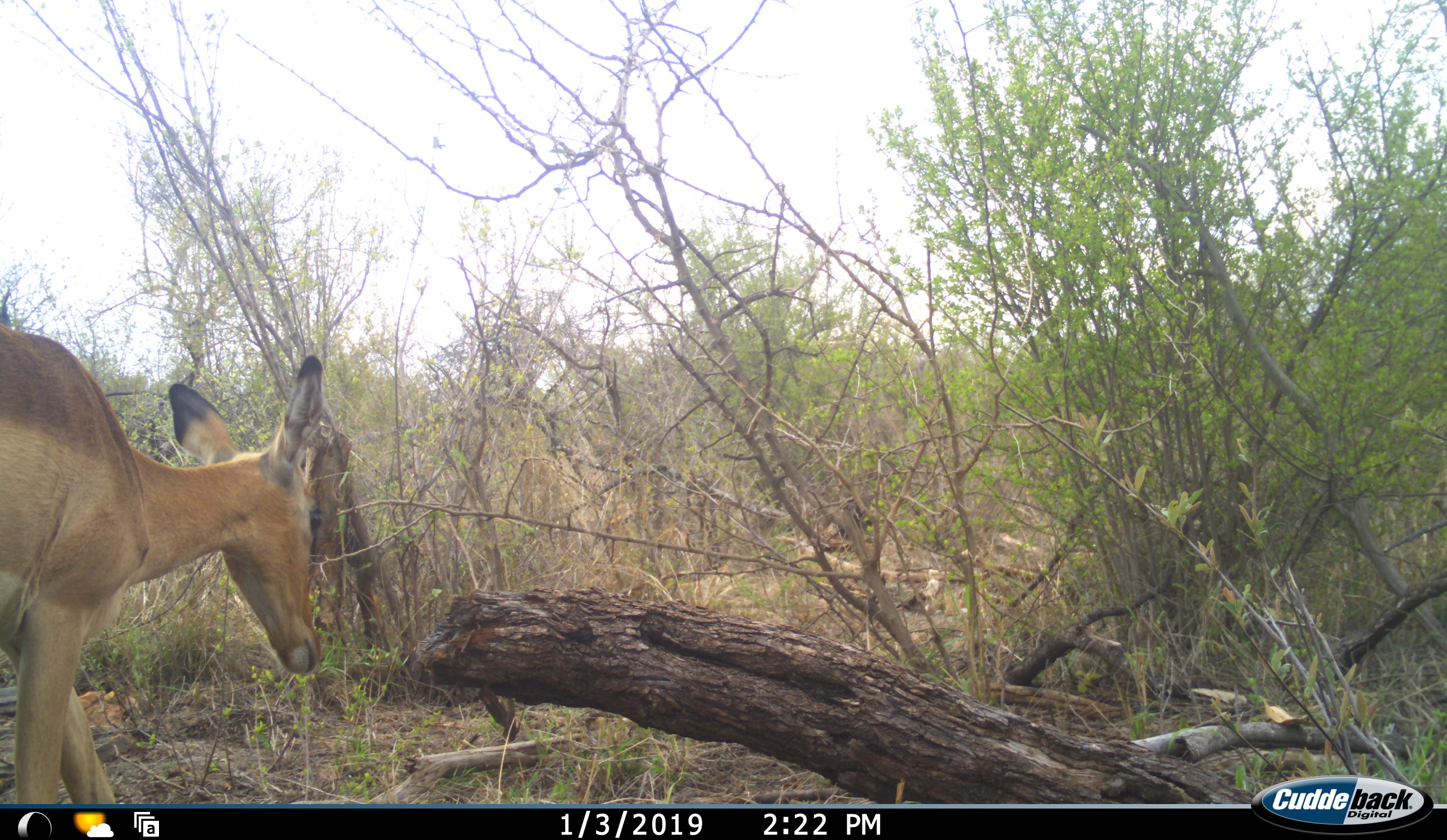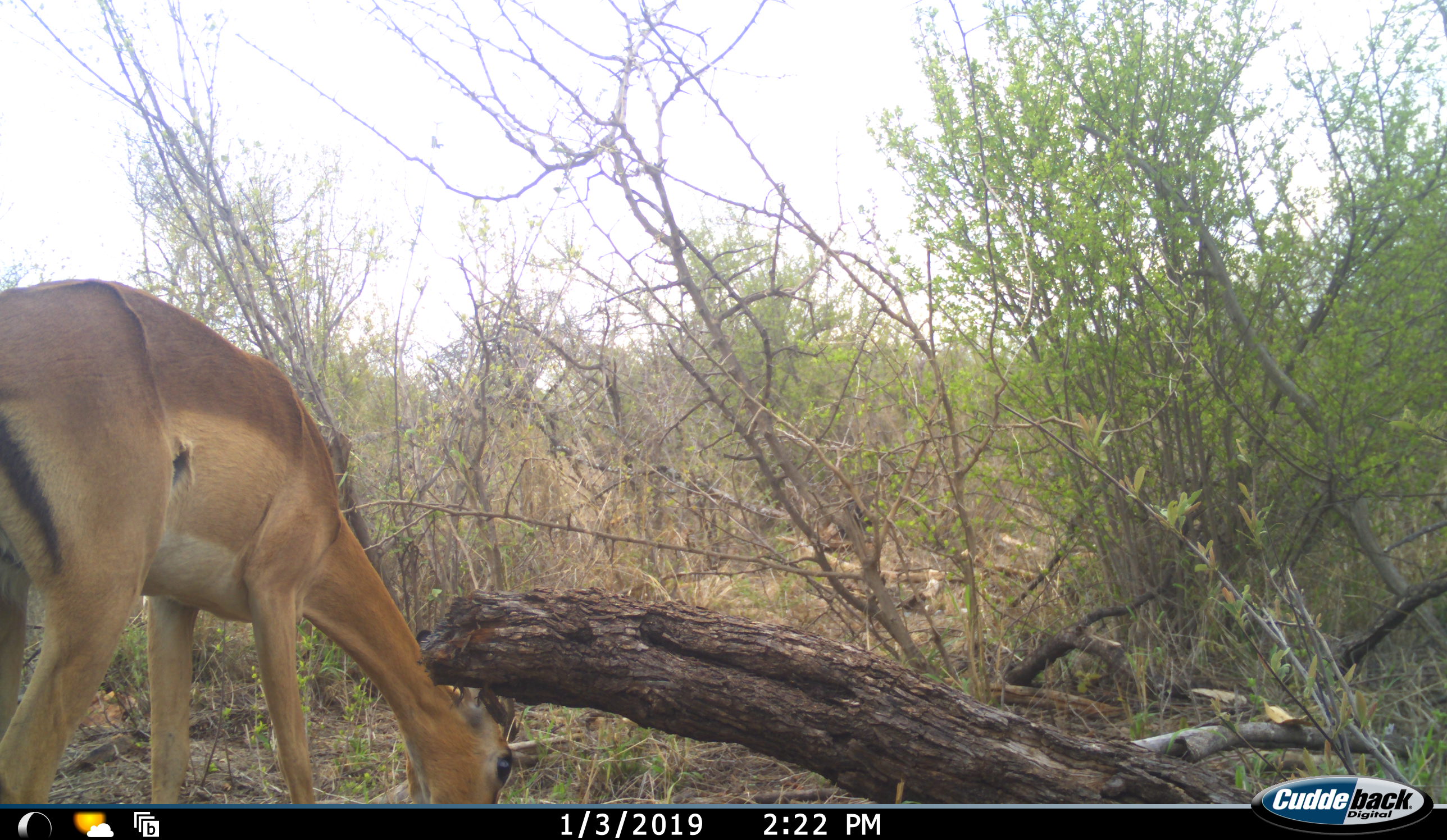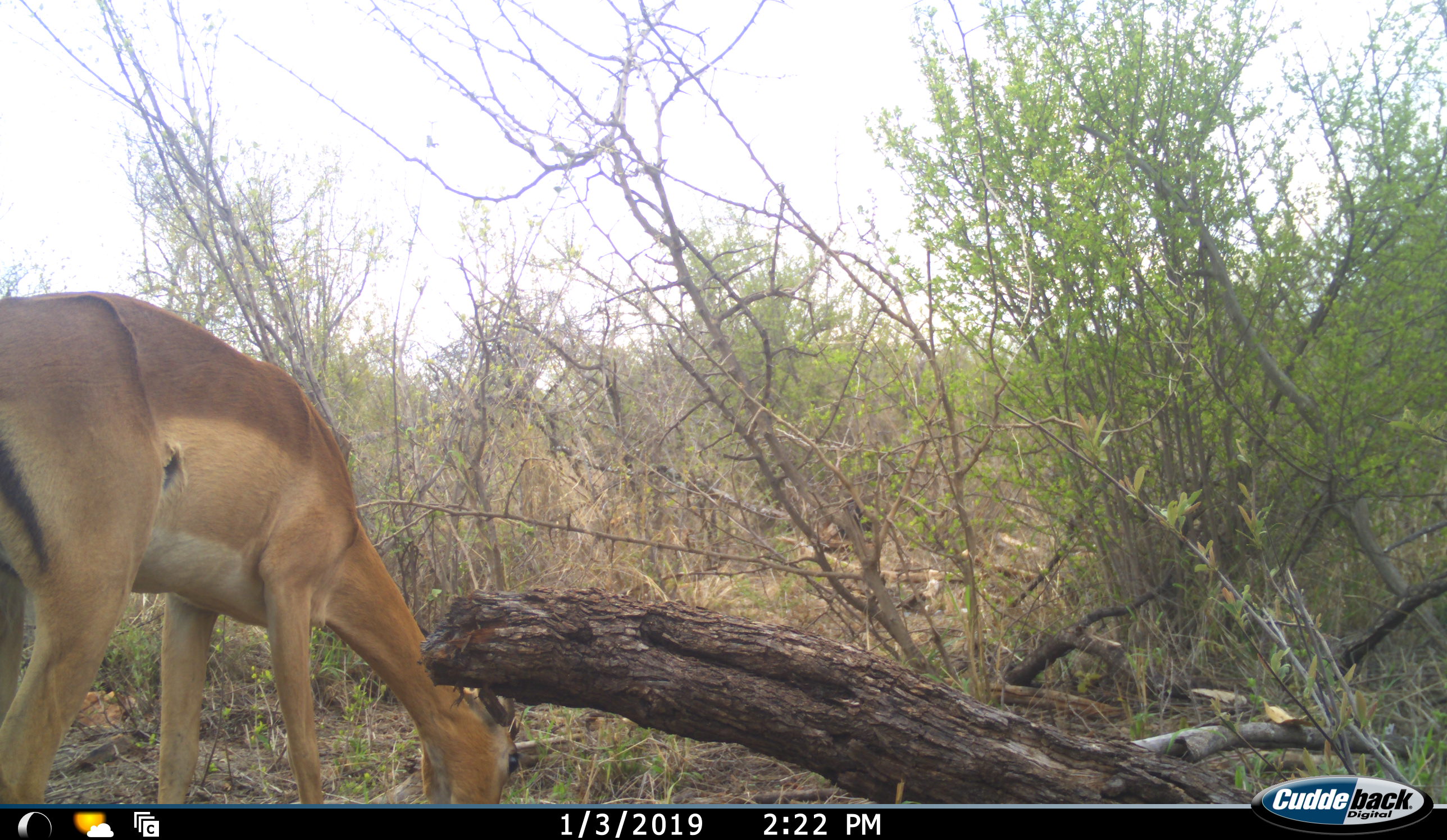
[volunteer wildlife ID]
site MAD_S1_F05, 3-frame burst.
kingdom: Animalia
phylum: Chordata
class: Mammalia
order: Artiodactyla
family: Bovidae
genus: Aepyceros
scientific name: Aepyceros melampus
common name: impala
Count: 1.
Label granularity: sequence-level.